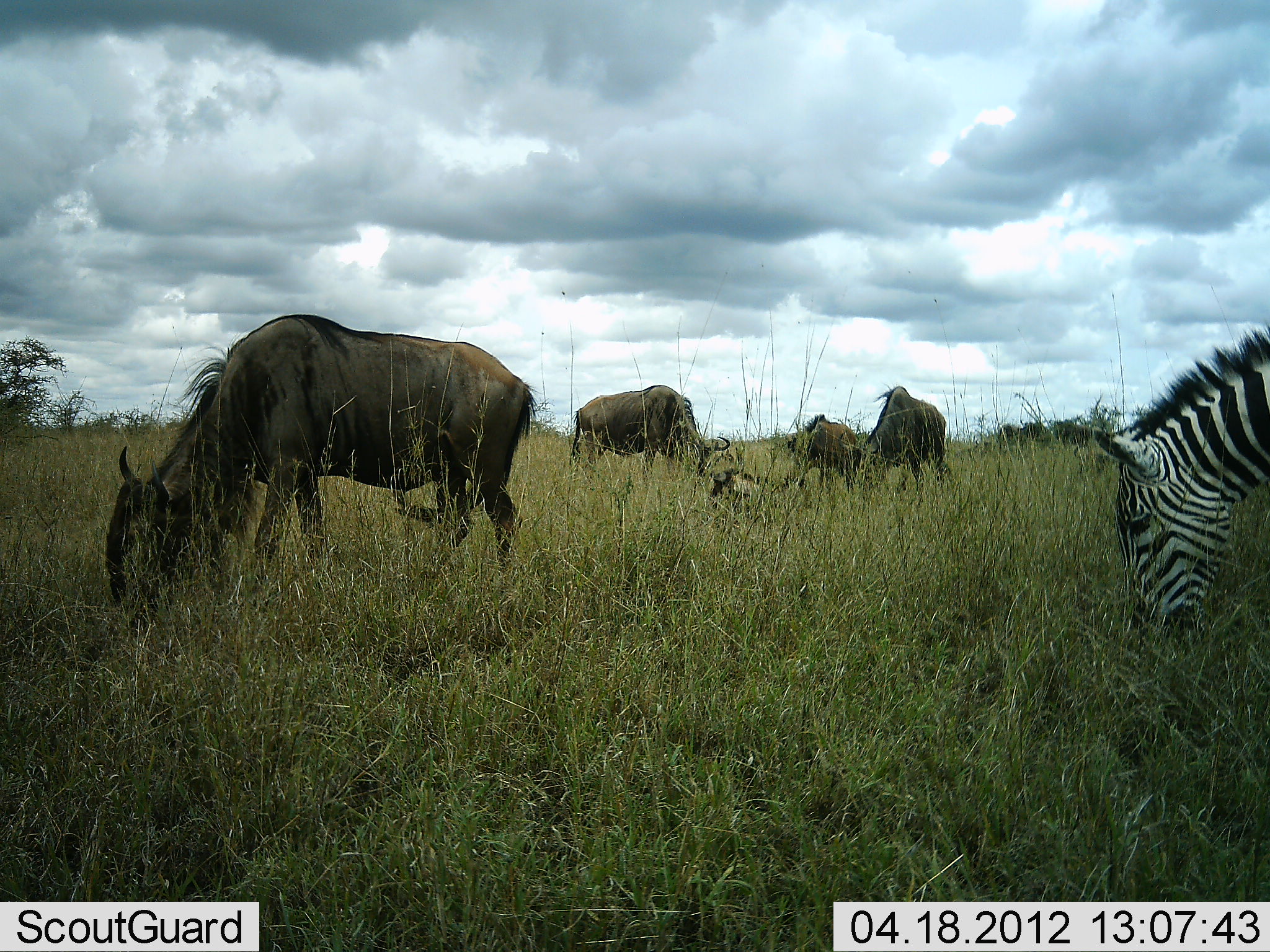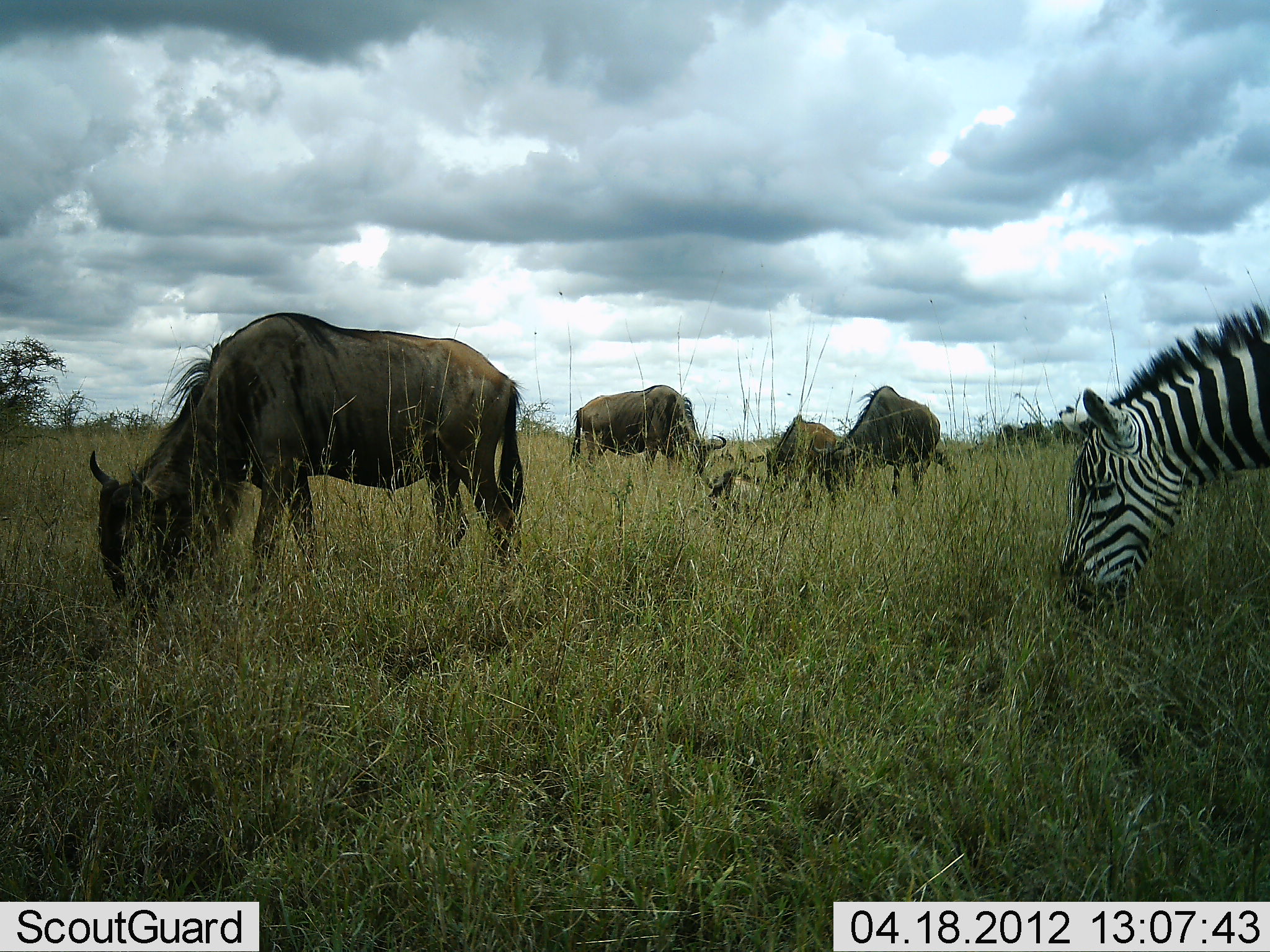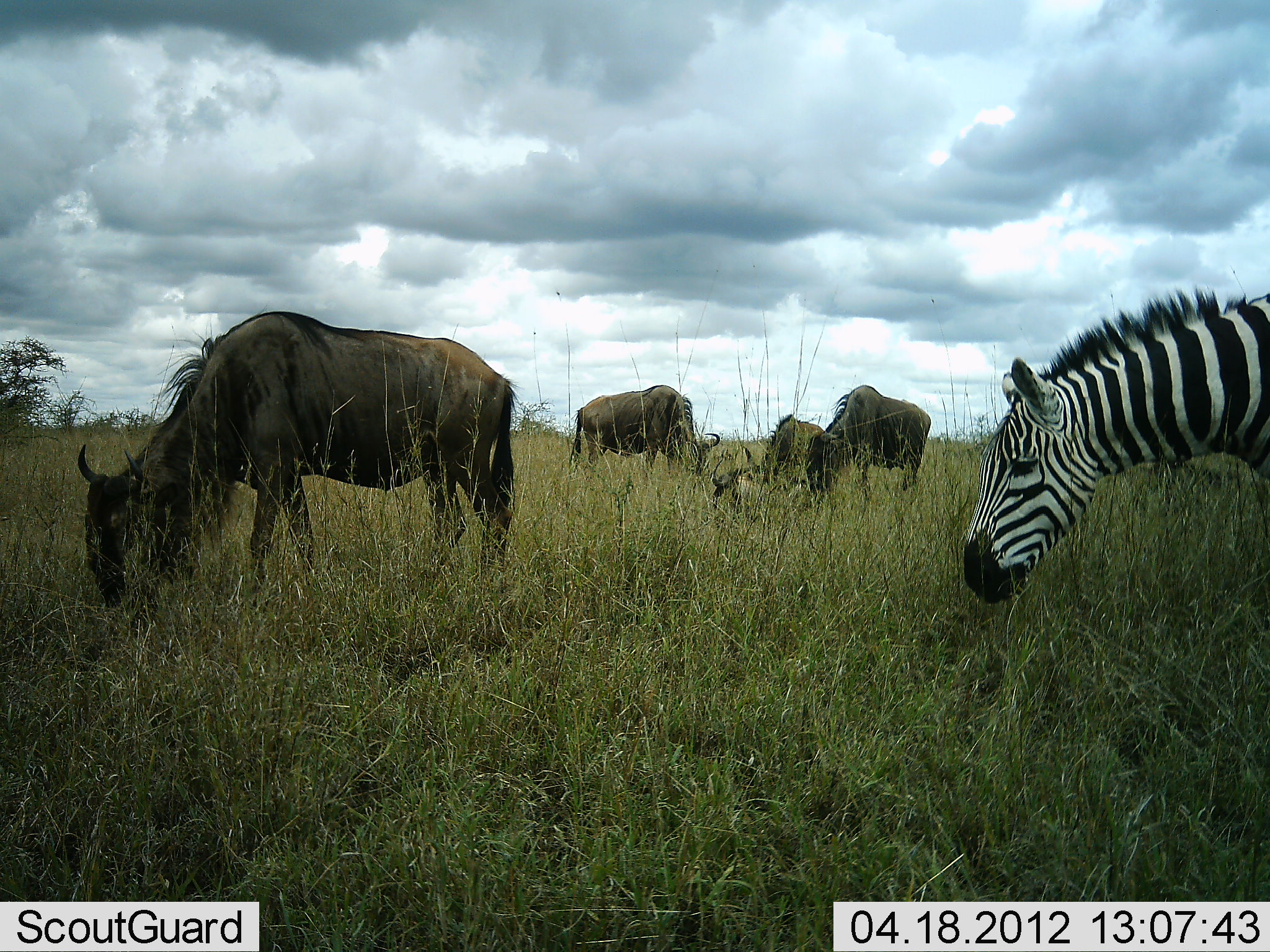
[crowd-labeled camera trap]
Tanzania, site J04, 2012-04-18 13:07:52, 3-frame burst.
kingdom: Animalia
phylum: Chordata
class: Mammalia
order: Artiodactyla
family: Bovidae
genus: Connochaetes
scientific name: Connochaetes taurinus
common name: blue wildebeest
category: wildebeest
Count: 5.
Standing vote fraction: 19%.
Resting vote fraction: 48%.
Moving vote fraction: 10%.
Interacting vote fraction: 0%.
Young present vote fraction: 14%.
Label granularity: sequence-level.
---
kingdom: Animalia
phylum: Chordata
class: Mammalia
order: Perissodactyla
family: Equidae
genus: Equus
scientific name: Equus quagga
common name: plains zebra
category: zebra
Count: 1.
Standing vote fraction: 5%.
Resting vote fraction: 0%.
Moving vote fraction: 5%.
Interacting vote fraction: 0%.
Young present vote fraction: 0%.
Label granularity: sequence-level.